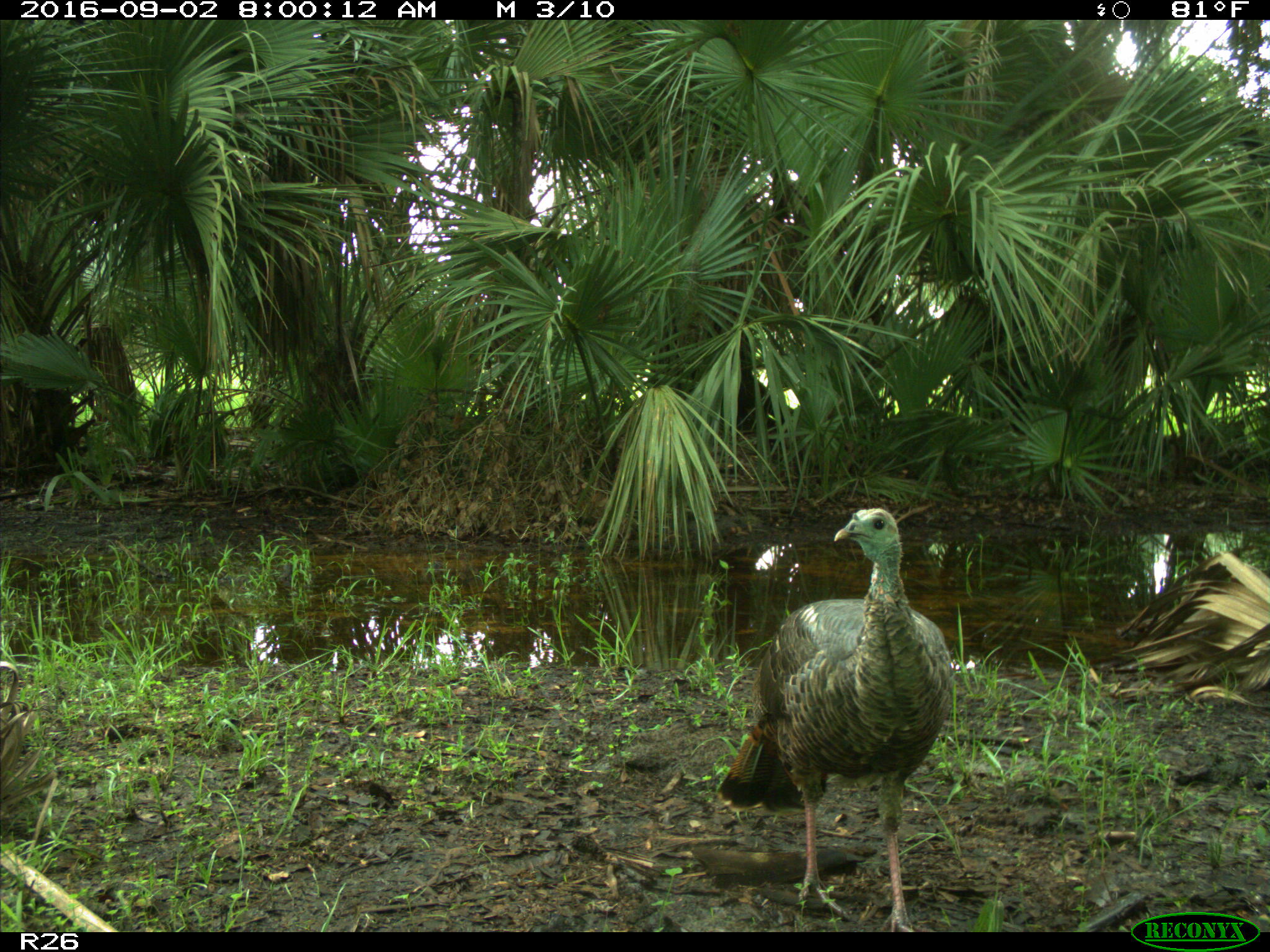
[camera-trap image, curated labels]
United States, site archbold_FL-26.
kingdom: Animalia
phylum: Chordata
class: Aves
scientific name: Aves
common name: birds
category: unidentified bird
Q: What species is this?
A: Unidentified bird (birds) (Aves).